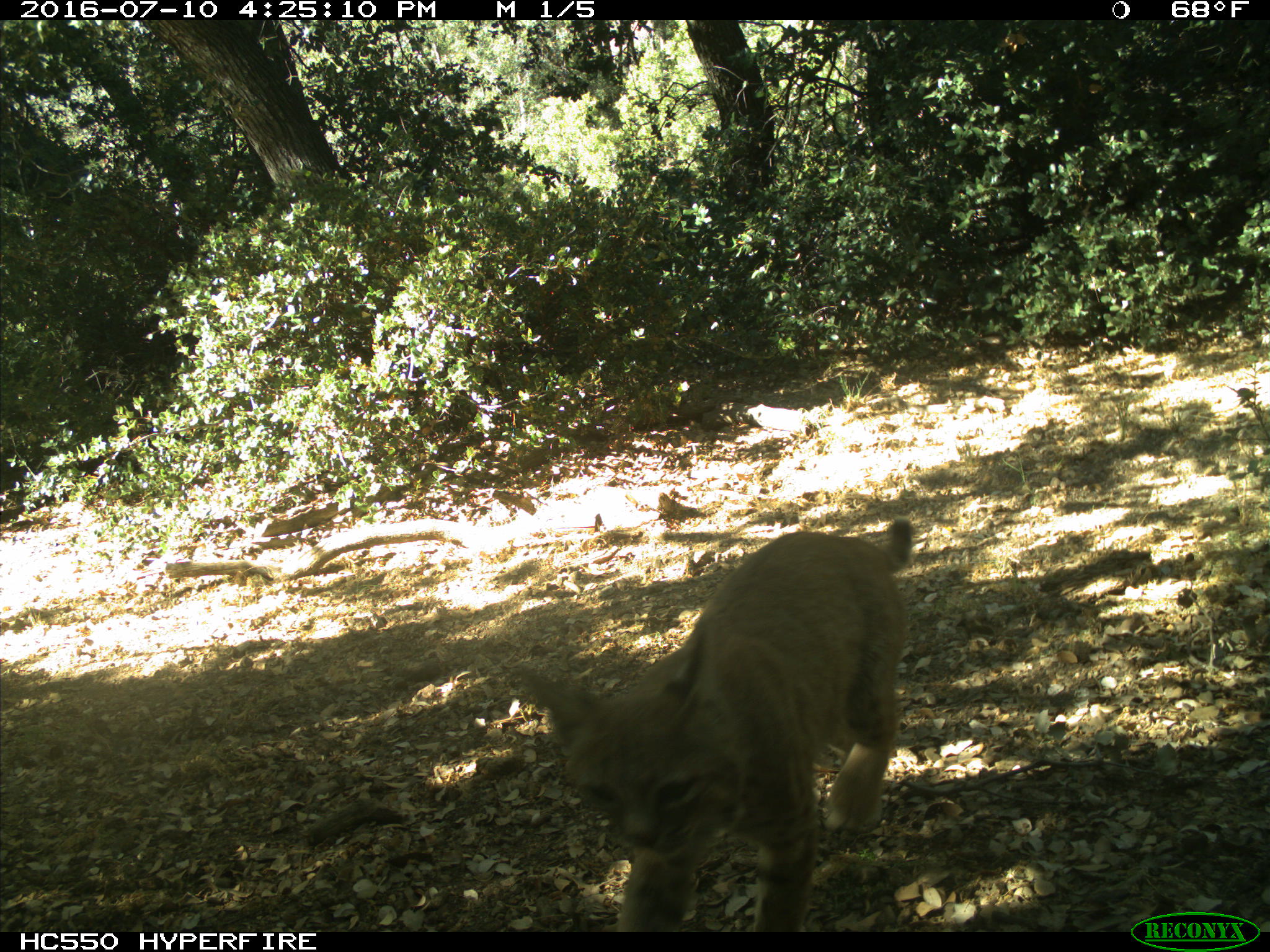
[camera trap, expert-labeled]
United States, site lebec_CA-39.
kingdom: Animalia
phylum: Chordata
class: Mammalia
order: Carnivora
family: Felidae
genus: Lynx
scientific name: Lynx rufus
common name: bobcat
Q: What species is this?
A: Lynx rufus (bobcat).